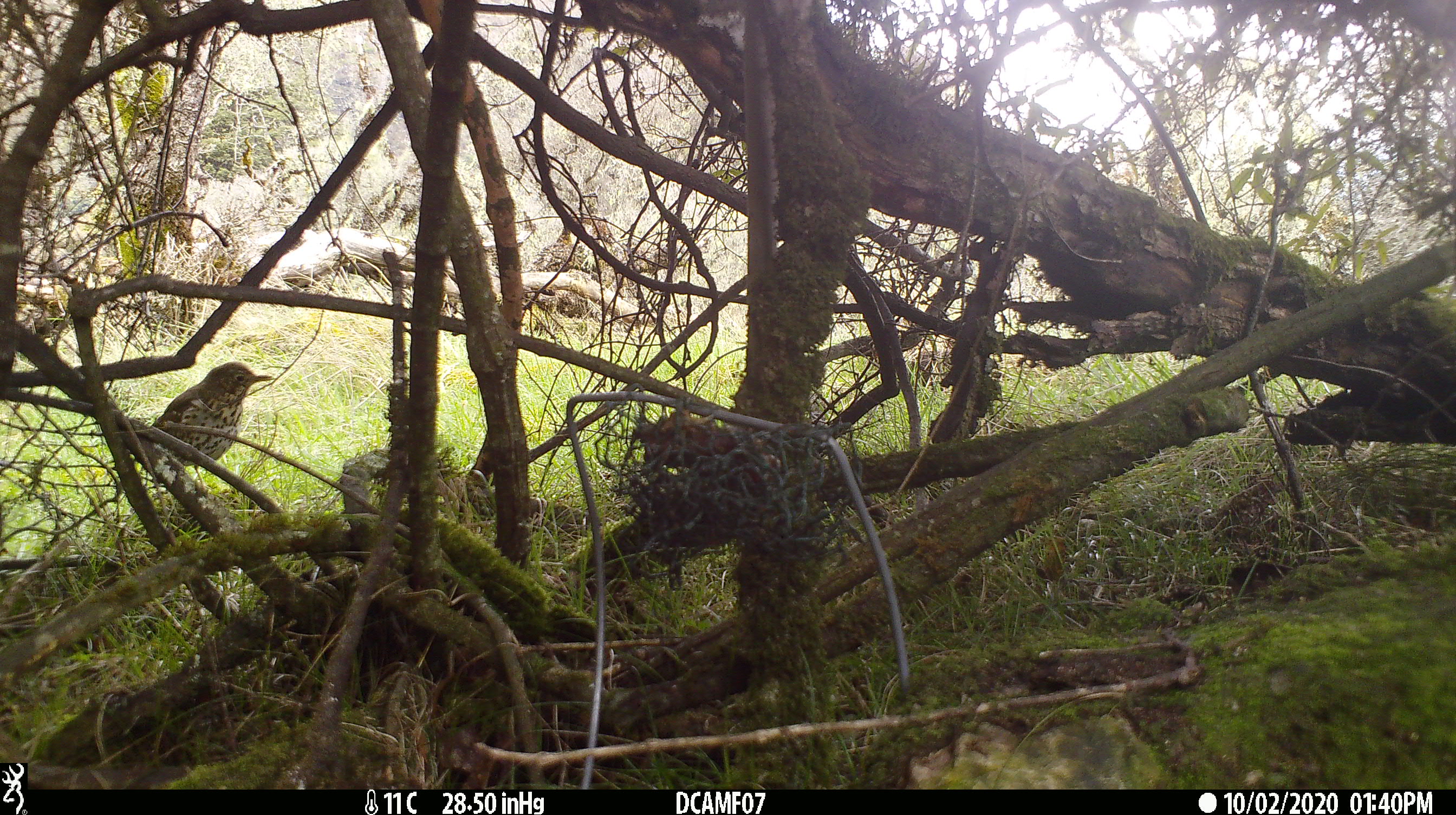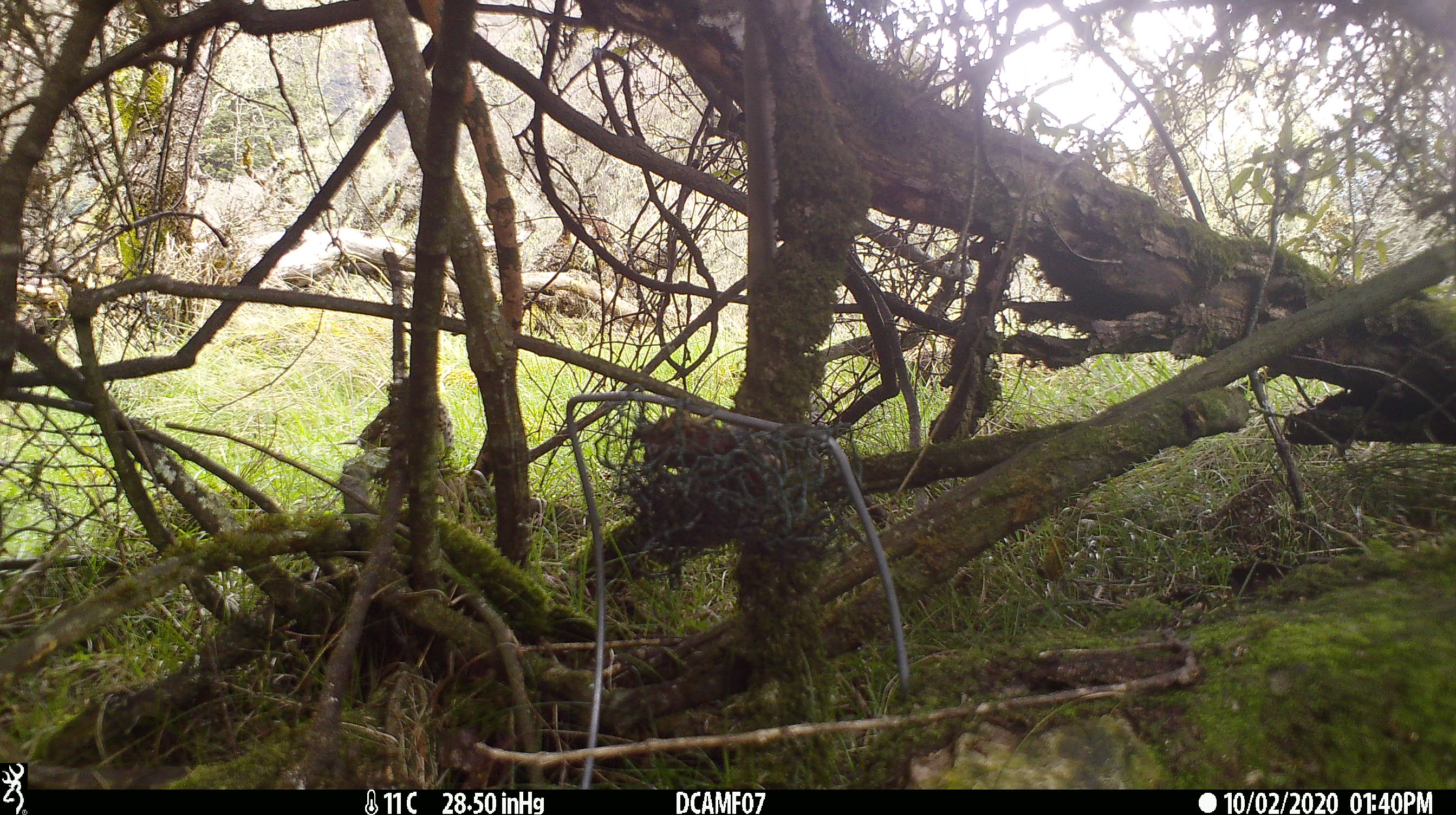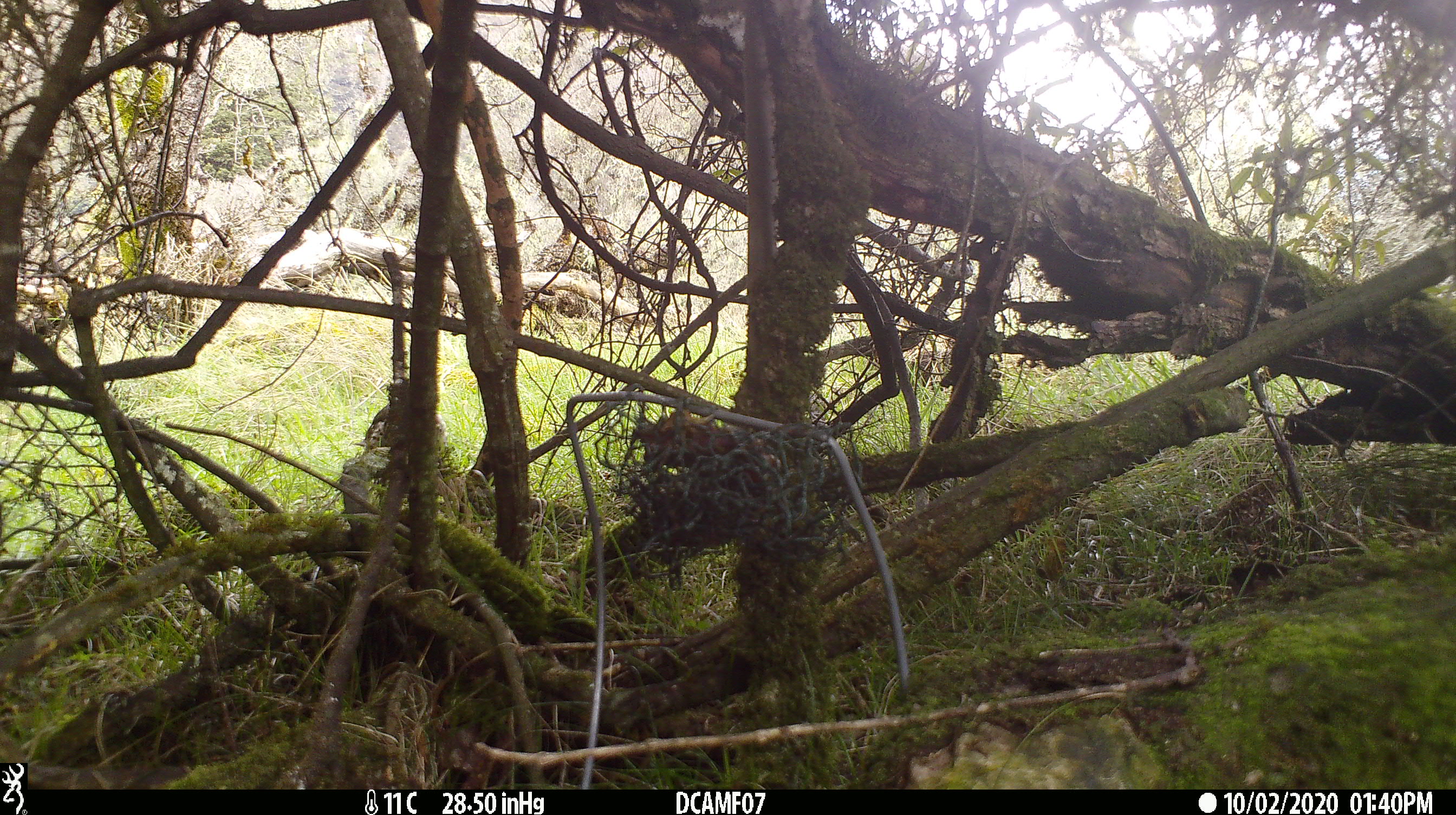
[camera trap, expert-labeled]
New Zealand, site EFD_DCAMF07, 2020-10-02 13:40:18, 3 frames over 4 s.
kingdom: Animalia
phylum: Chordata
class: Aves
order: Passeriformes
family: Turdidae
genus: Turdus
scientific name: Turdus philomelos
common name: song thrush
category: thrush